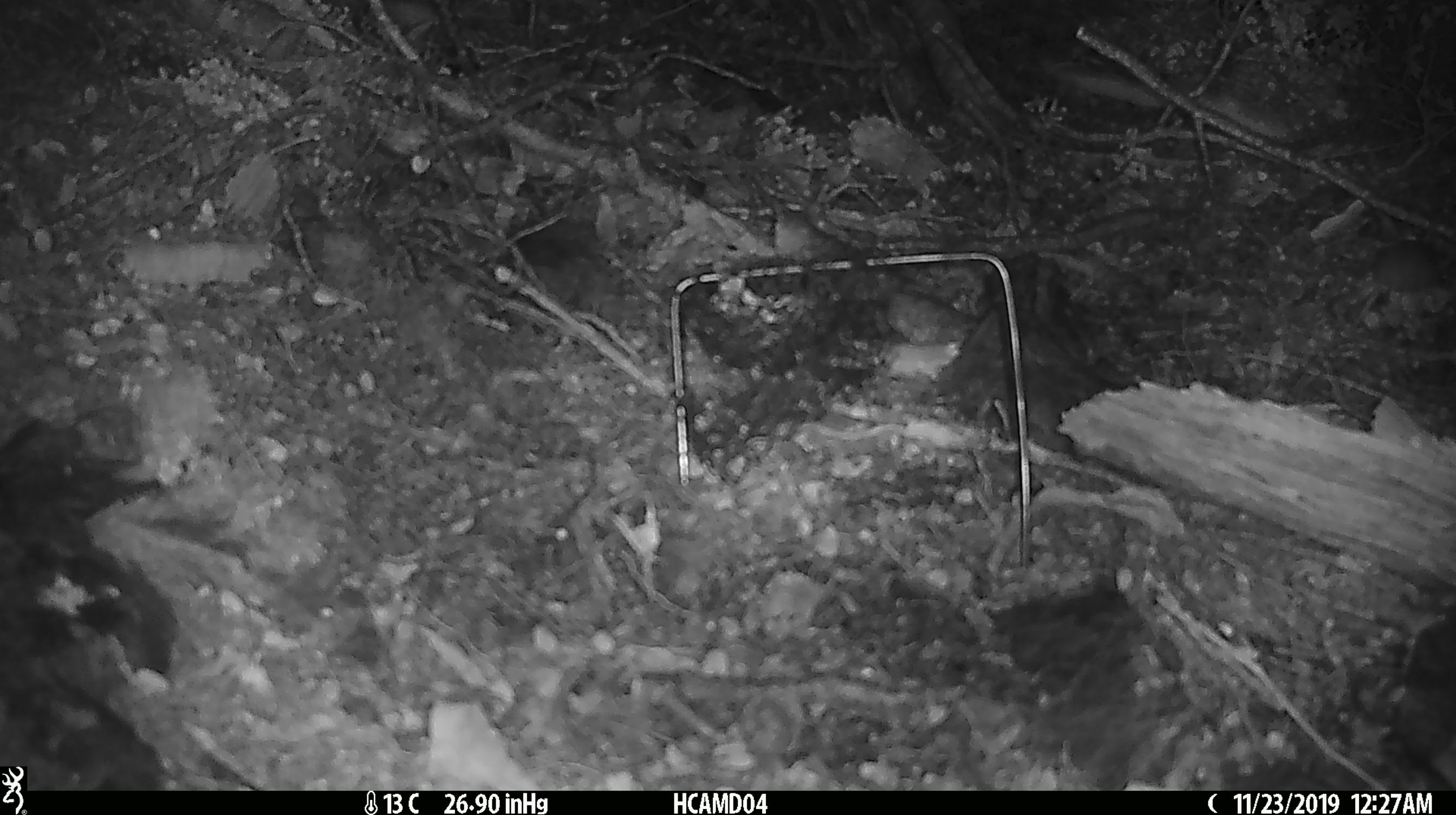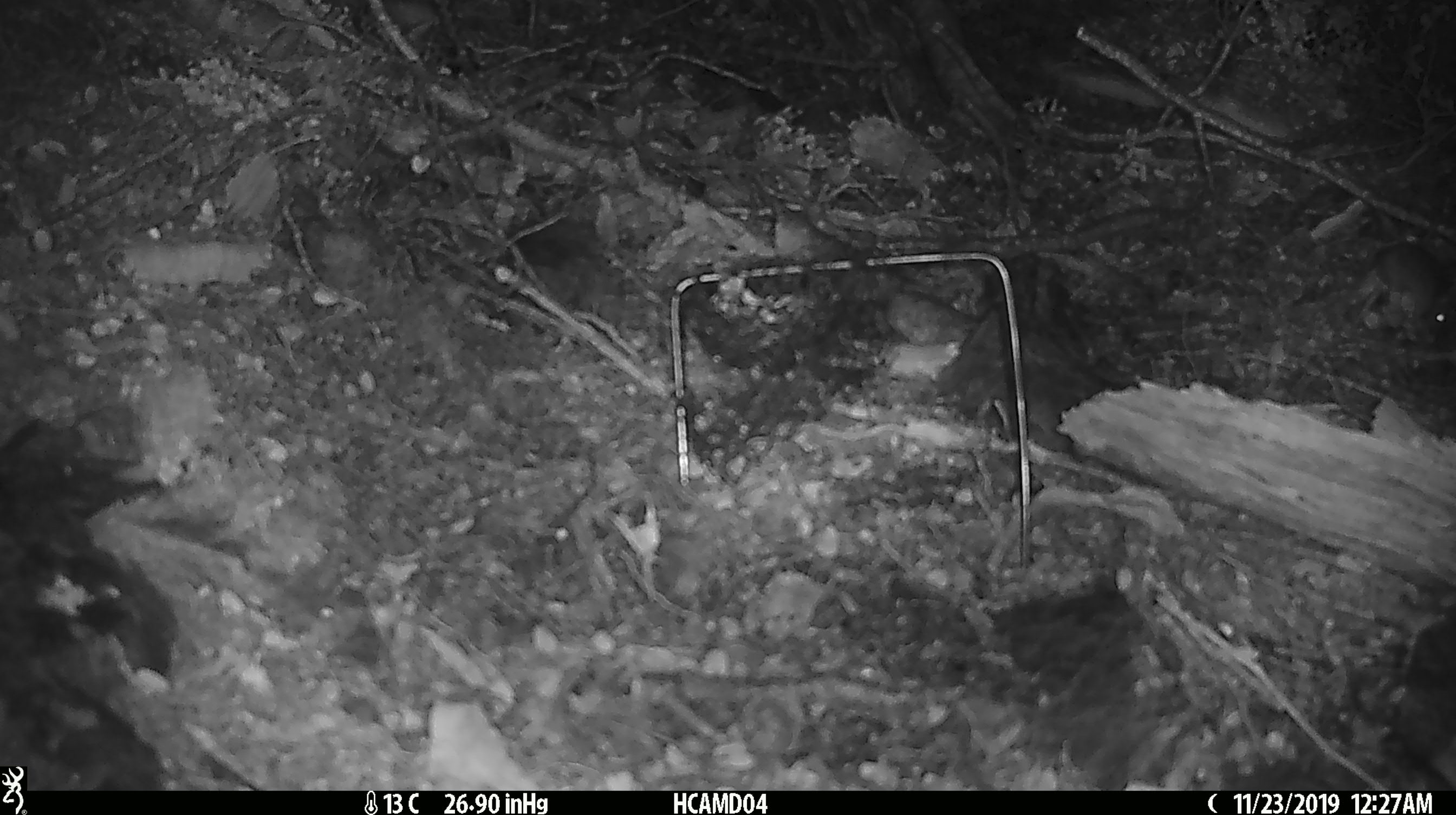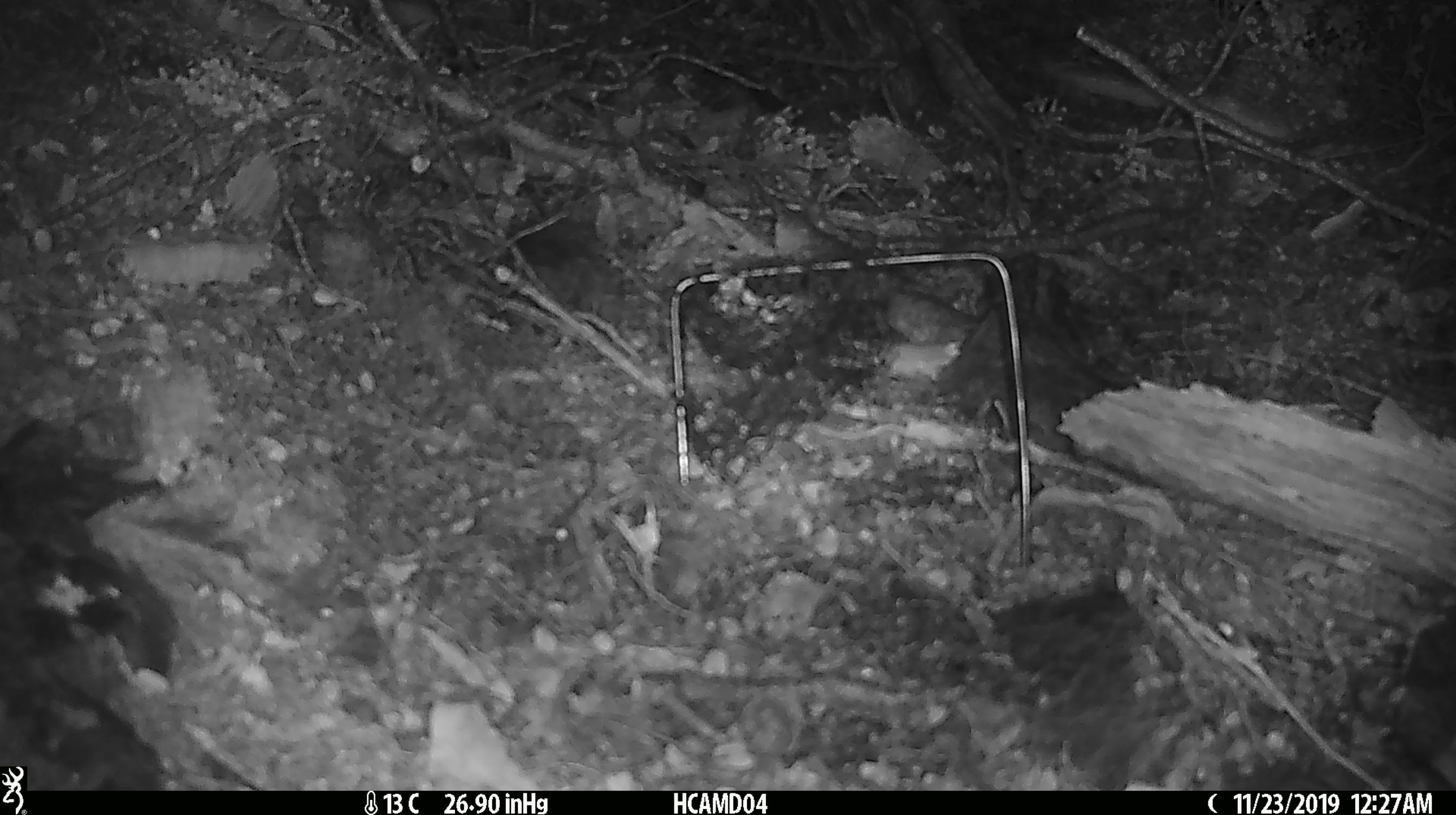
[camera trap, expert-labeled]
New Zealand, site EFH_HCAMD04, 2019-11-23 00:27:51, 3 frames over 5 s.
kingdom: Animalia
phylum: Chordata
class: Mammalia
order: Rodentia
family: Muridae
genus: Mus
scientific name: Mus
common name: mouse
Mouse (Mus).